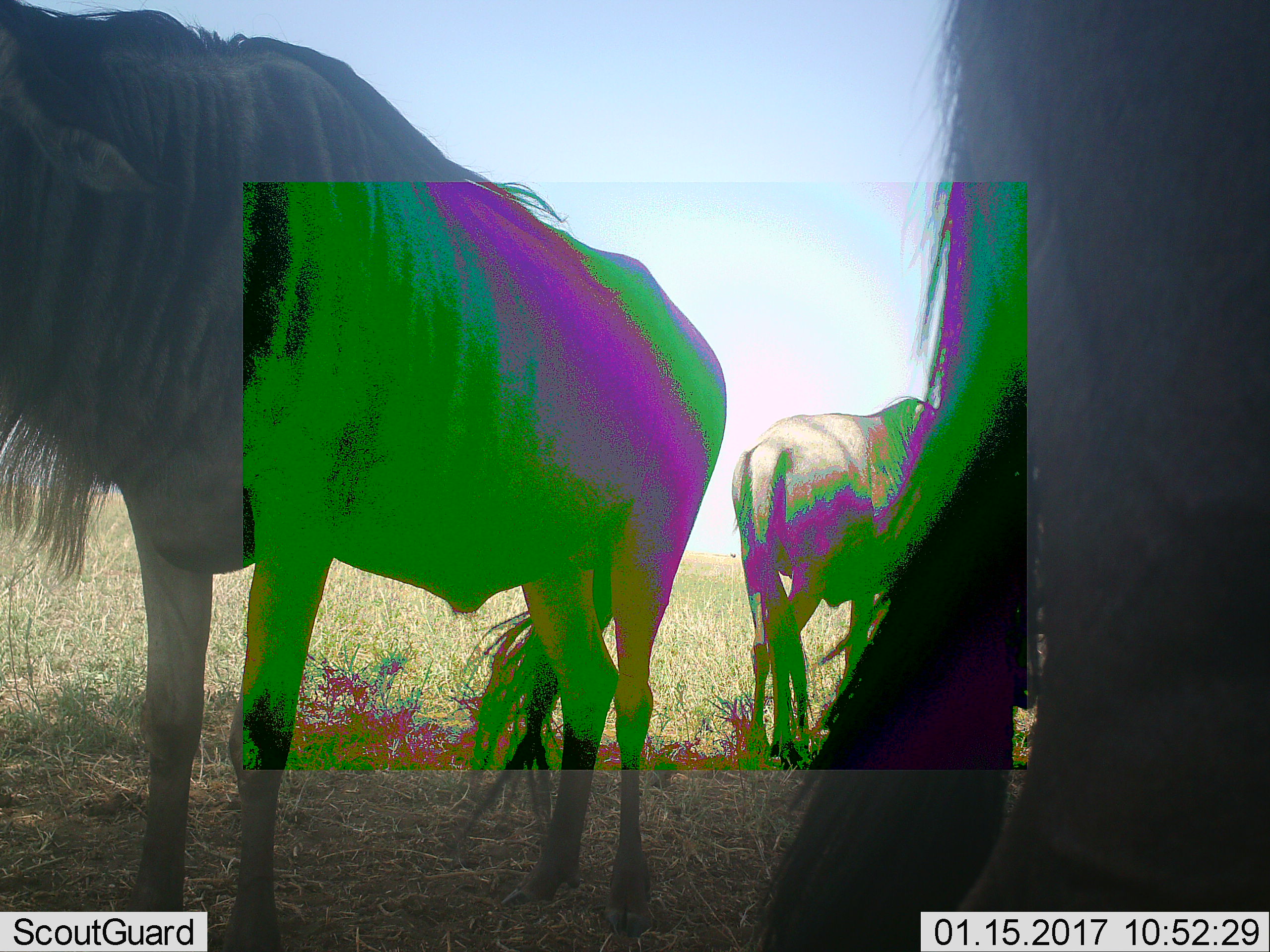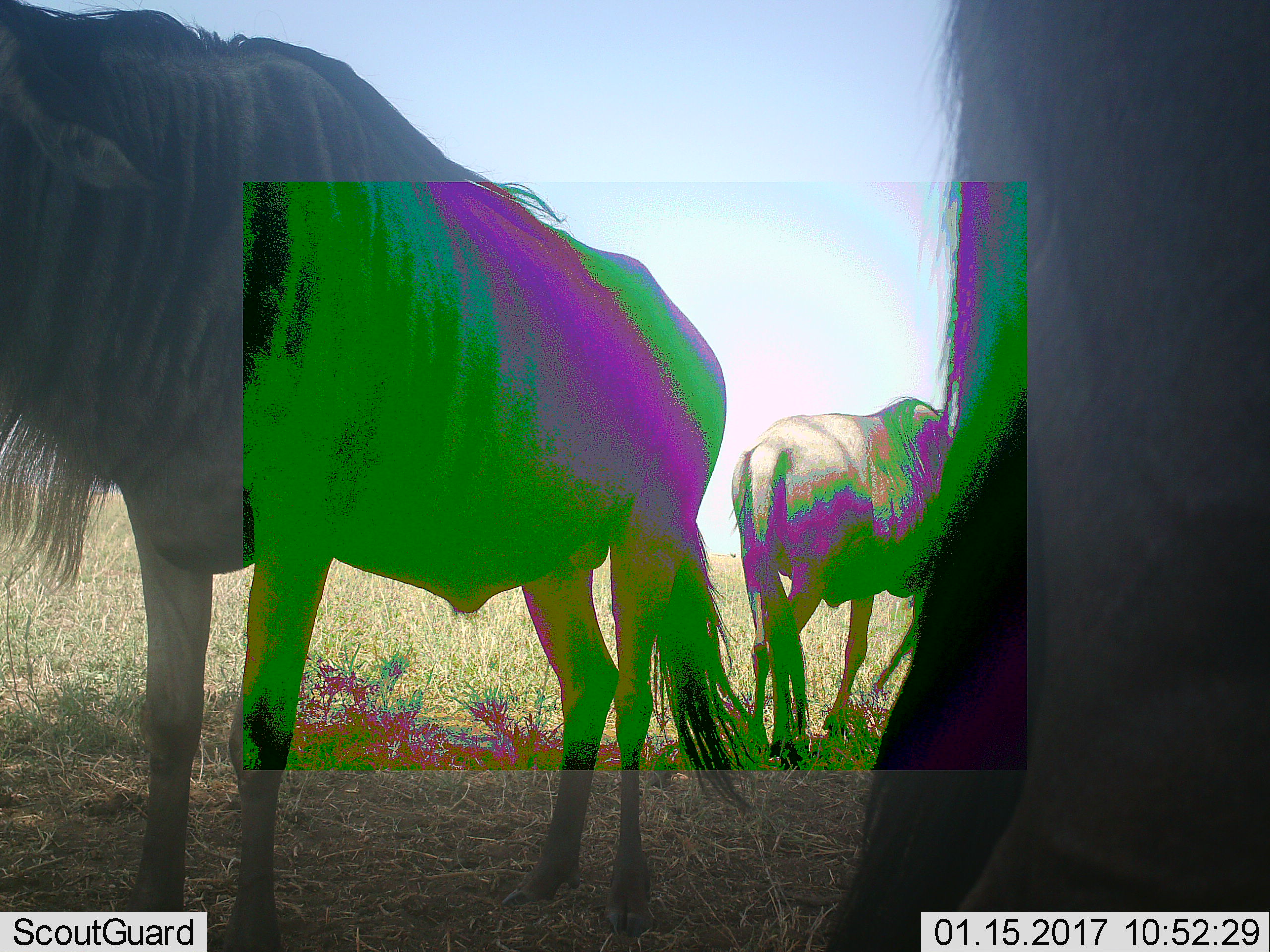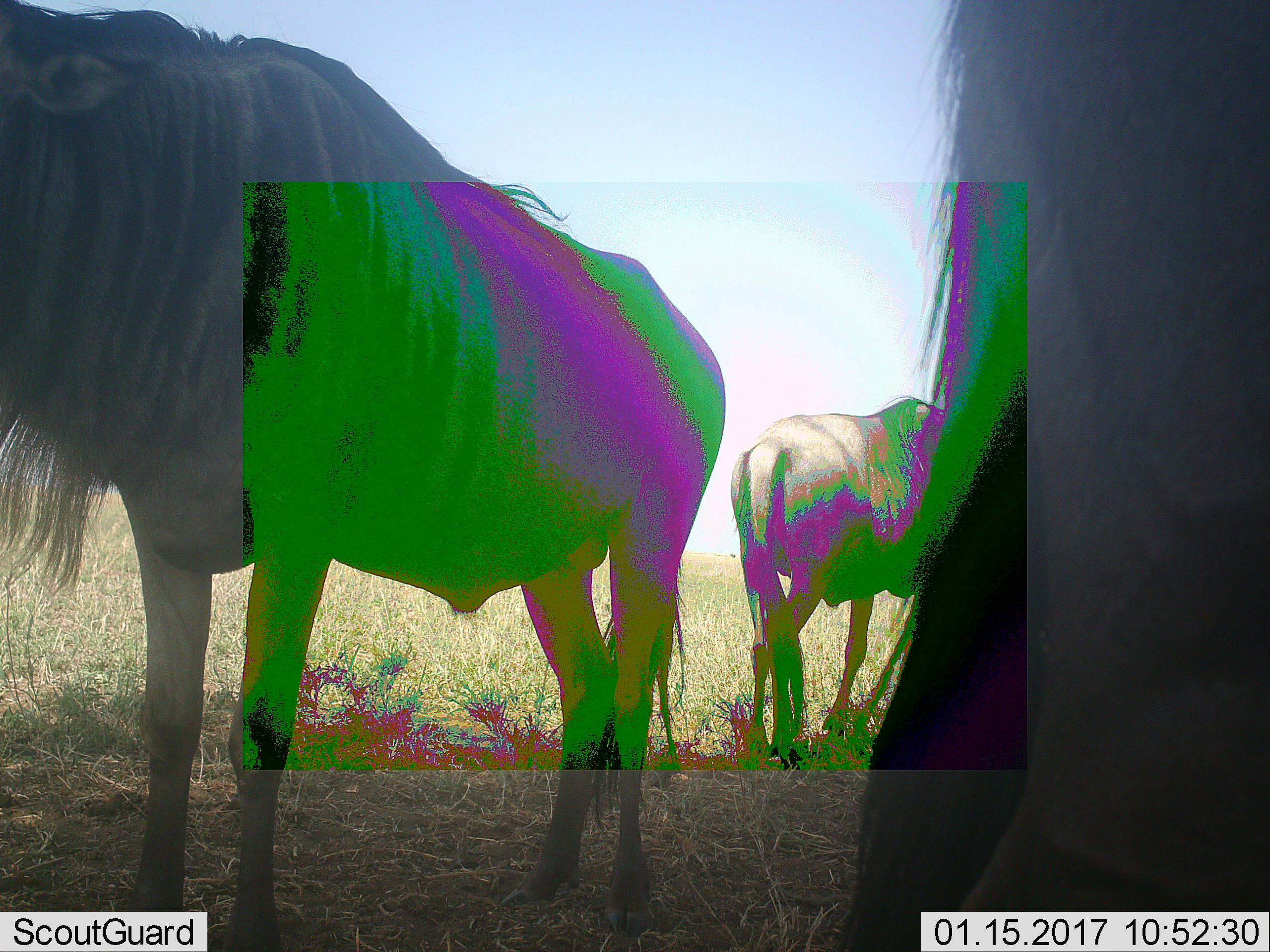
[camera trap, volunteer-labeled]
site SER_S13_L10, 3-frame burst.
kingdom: Animalia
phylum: Chordata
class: Mammalia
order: Artiodactyla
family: Bovidae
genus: Connochaetes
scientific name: Connochaetes taurinus taurinus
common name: blue wildebeest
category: wildebeestblue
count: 3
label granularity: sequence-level